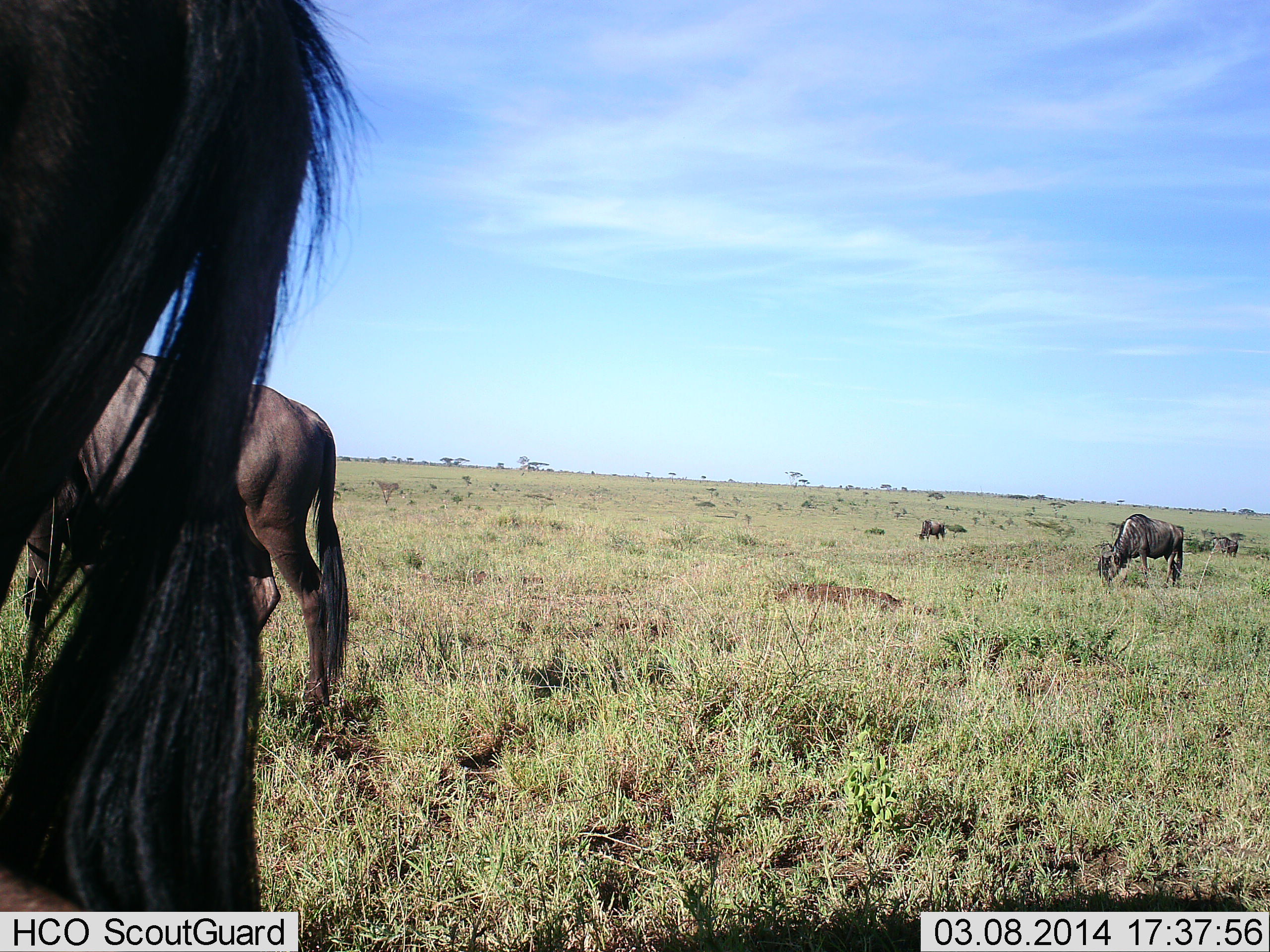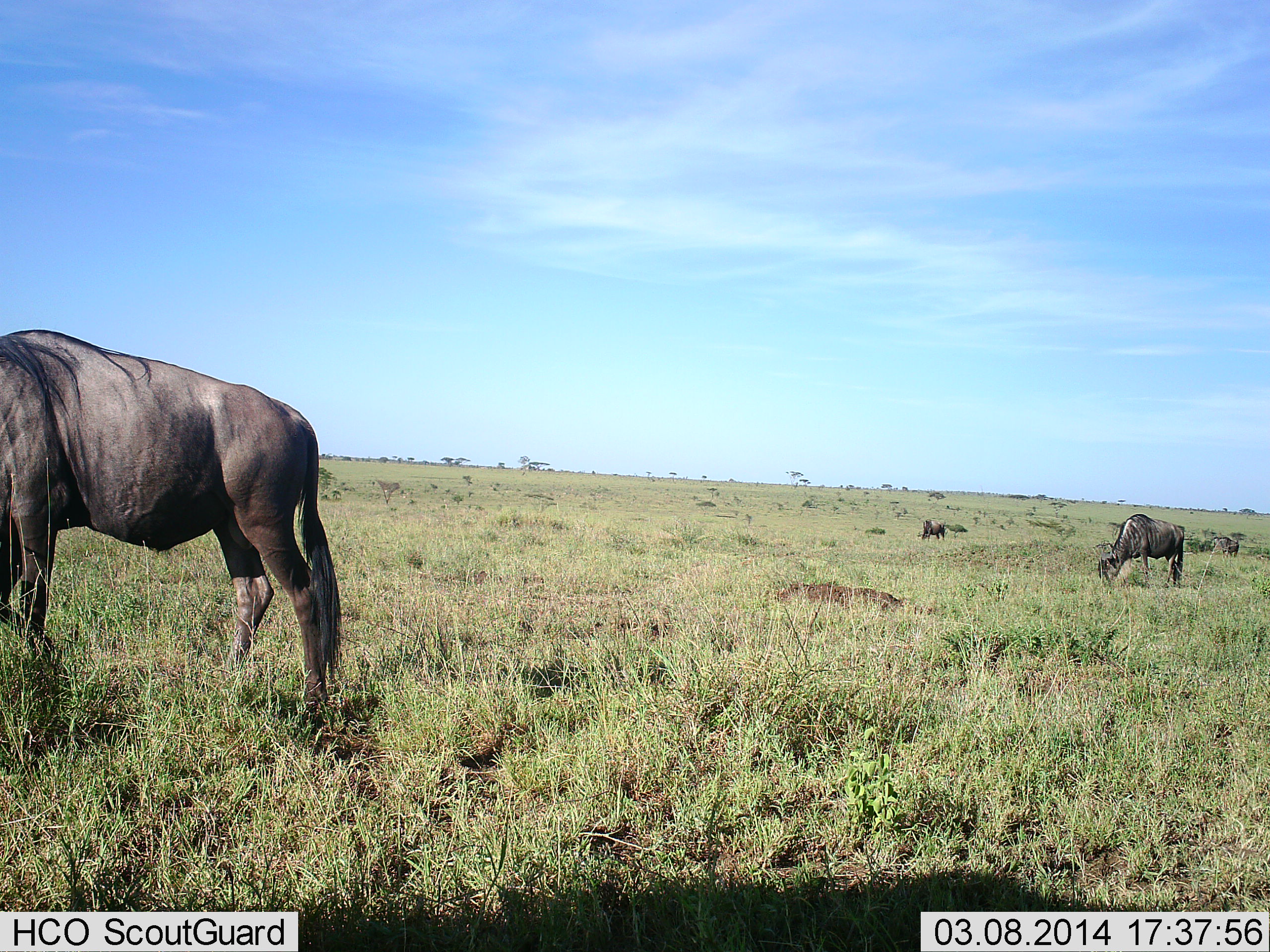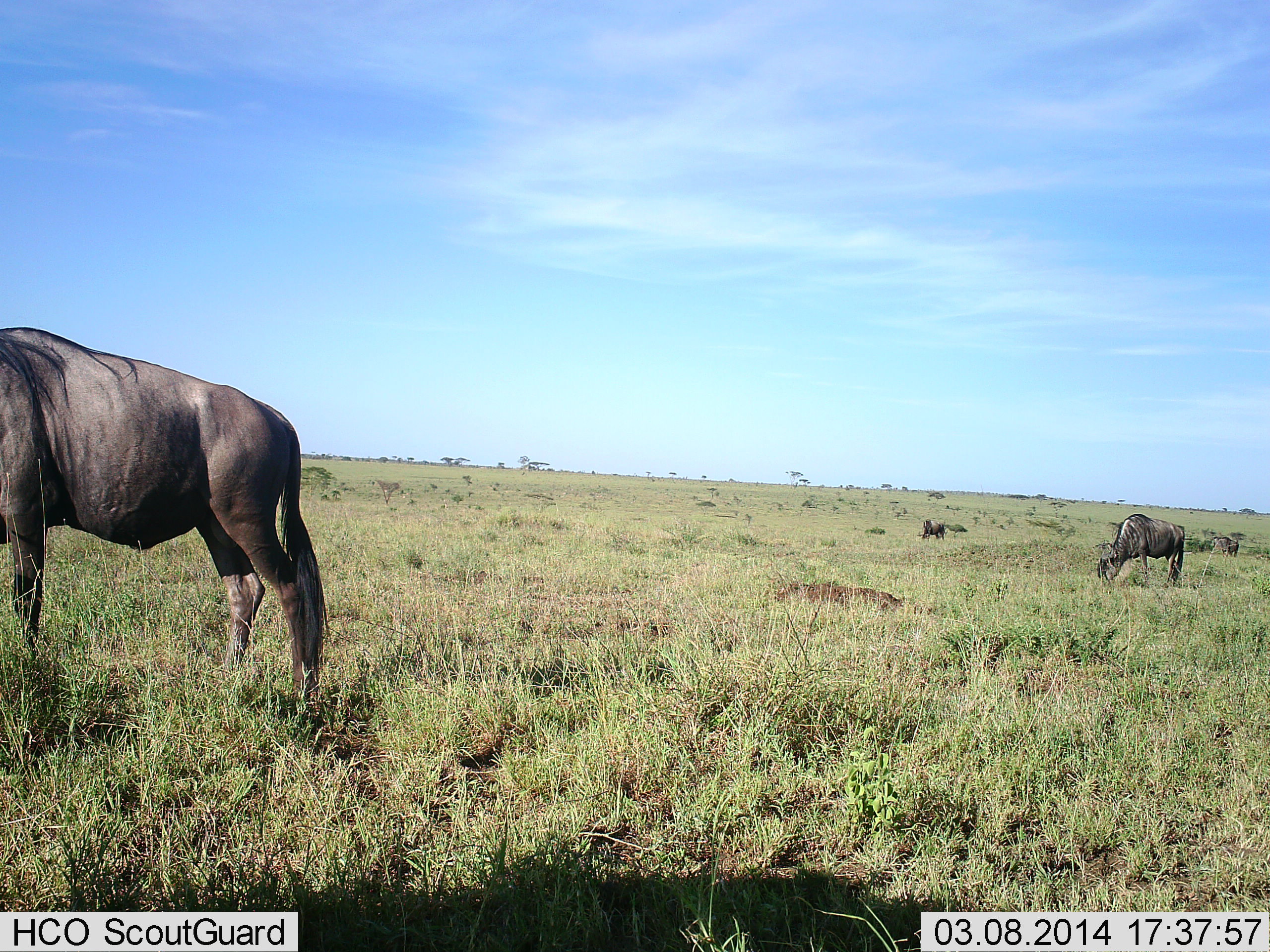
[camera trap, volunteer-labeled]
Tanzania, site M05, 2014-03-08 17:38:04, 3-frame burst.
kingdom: Animalia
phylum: Chordata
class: Mammalia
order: Artiodactyla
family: Bovidae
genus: Connochaetes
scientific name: Connochaetes taurinus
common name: blue wildebeest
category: wildebeest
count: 4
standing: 60%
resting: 0%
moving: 30%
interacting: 0%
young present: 0%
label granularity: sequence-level